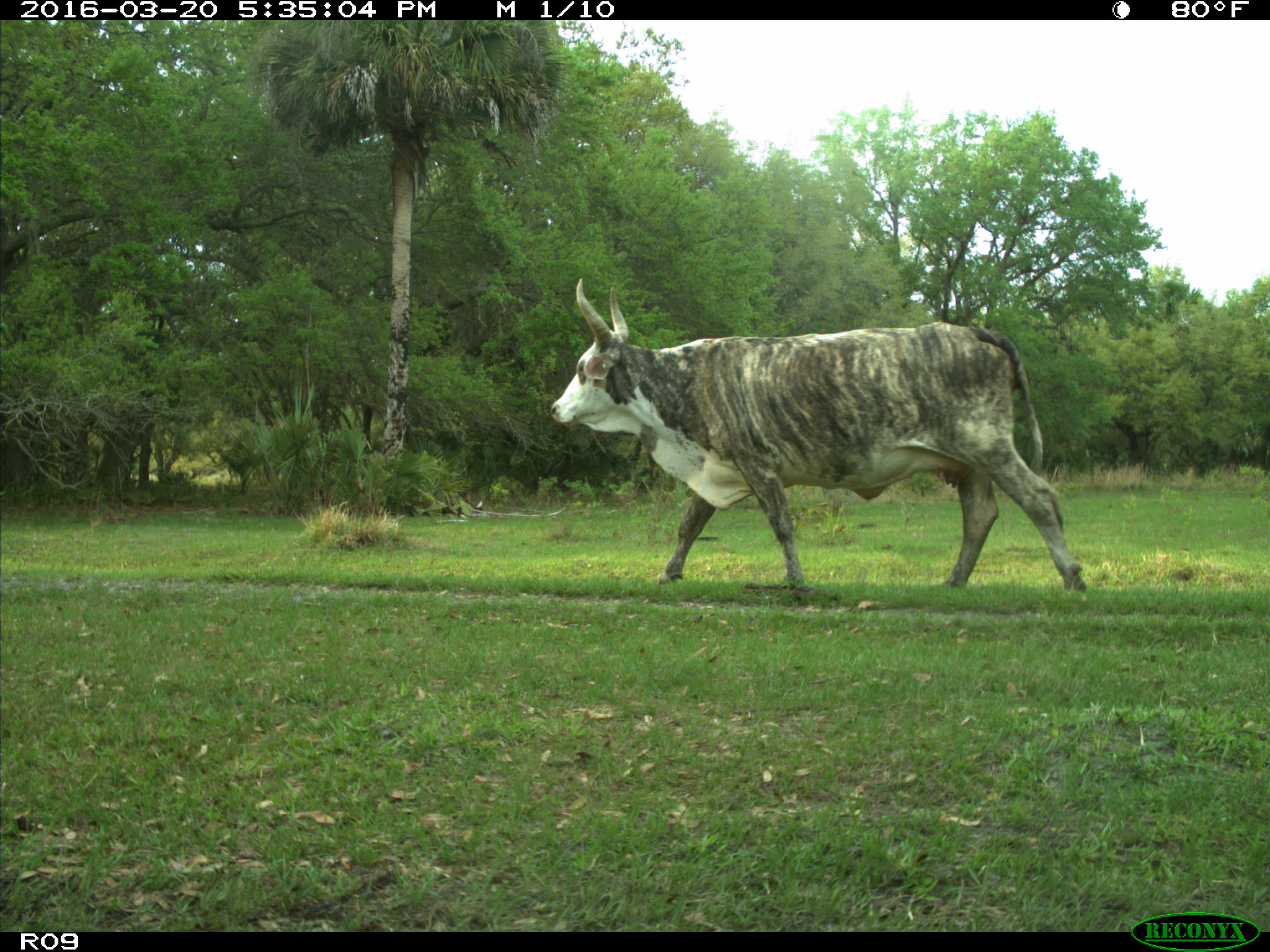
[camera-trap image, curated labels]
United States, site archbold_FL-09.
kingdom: Animalia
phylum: Chordata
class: Mammalia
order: Artiodactyla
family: Bovidae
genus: Bos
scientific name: Bos taurus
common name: domestic cow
Bos taurus (domestic cow).